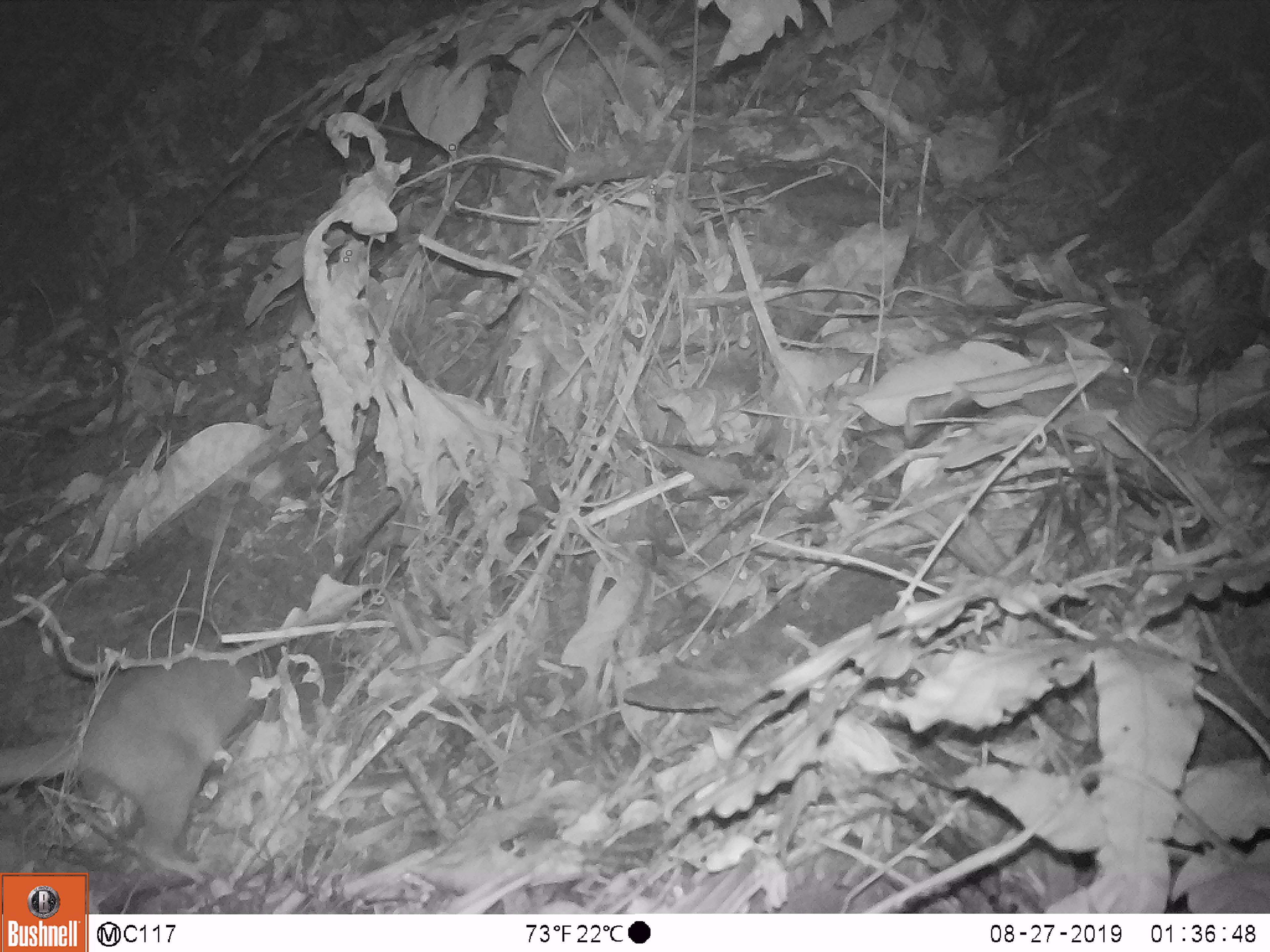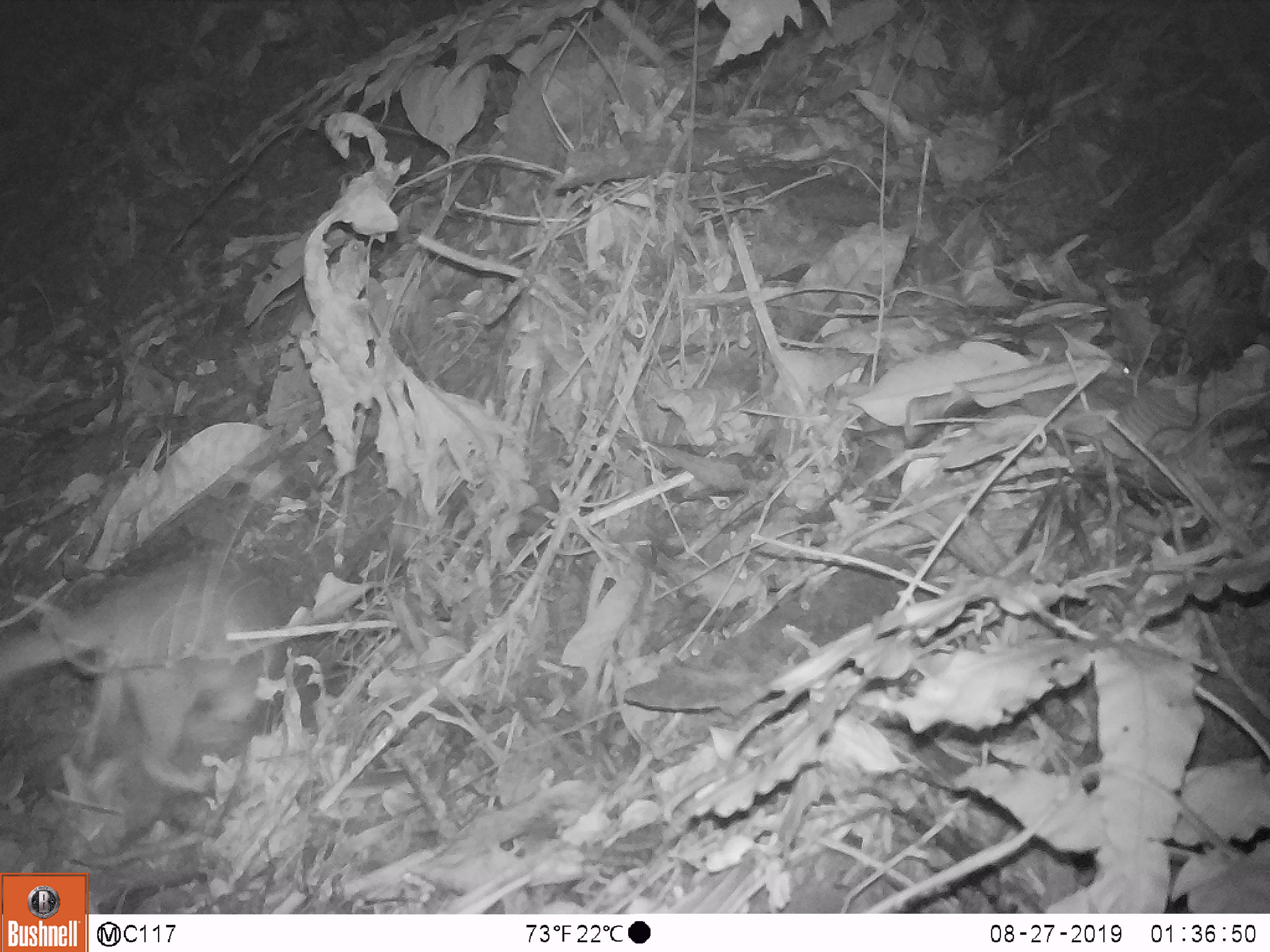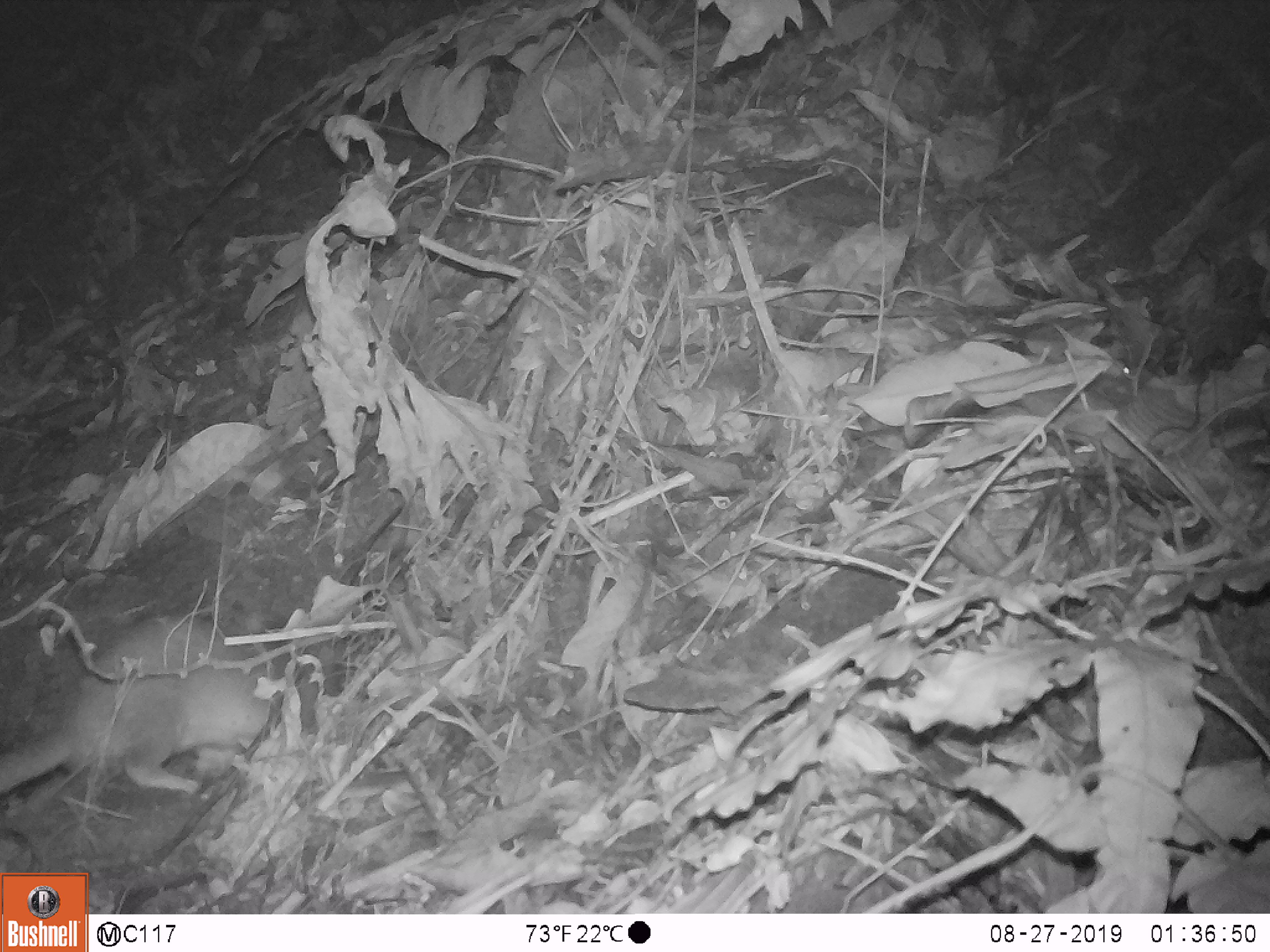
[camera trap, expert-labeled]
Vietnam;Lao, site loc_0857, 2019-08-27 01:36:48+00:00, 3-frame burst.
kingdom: Animalia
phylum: Chordata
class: Mammalia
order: Carnivora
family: Mustelidae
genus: Melogale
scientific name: Melogale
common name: ferret badger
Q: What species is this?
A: Ferret badger (Melogale).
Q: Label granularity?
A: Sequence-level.